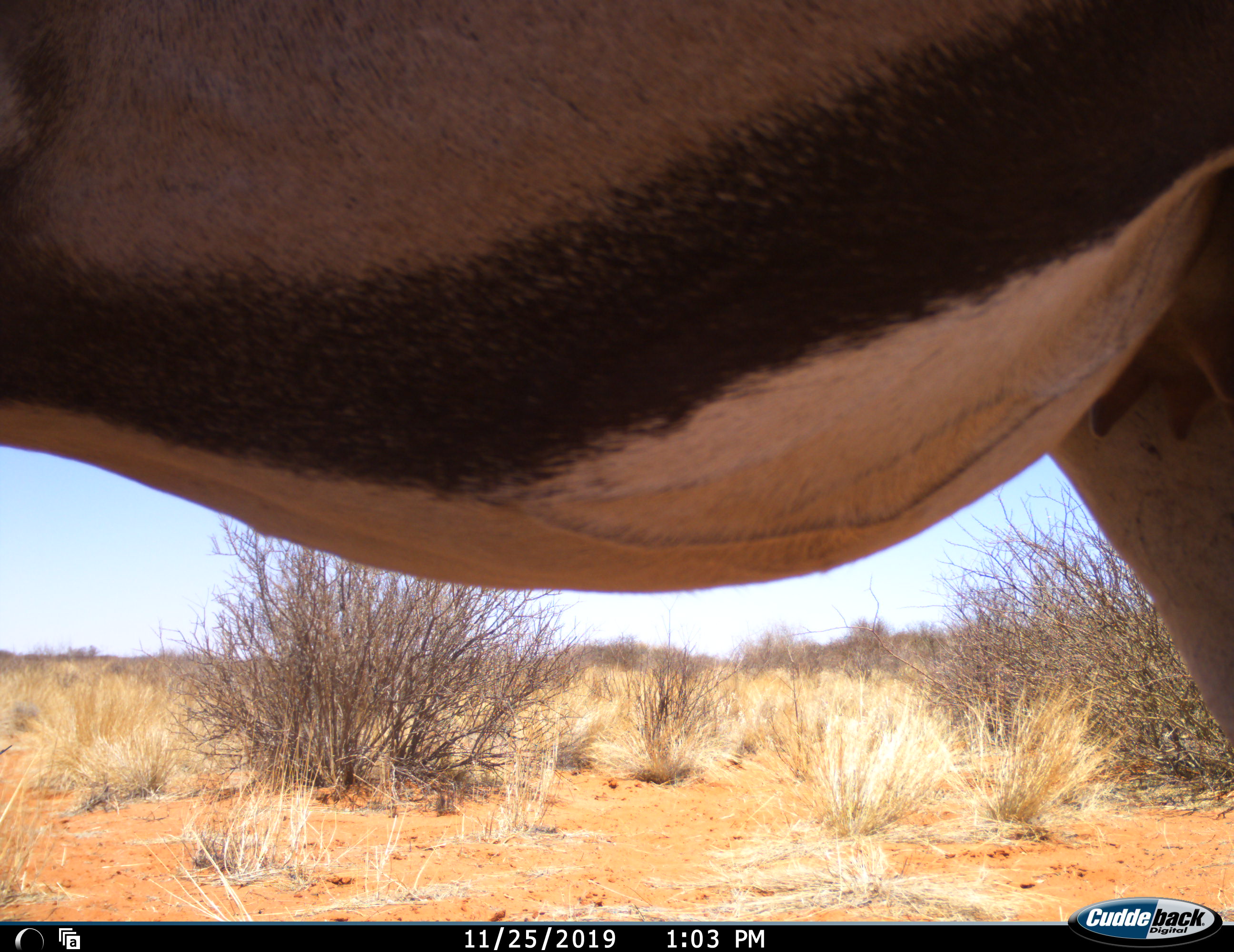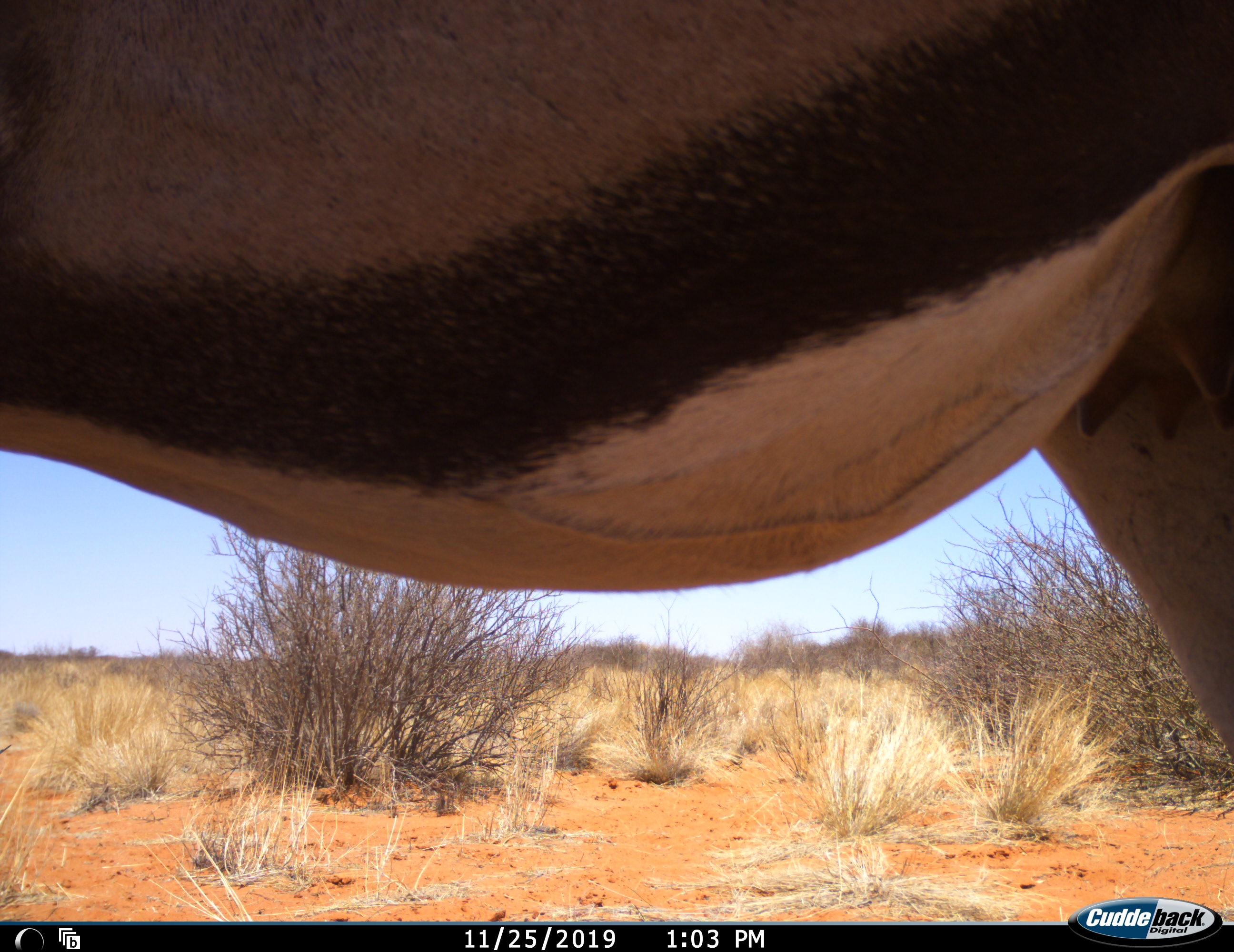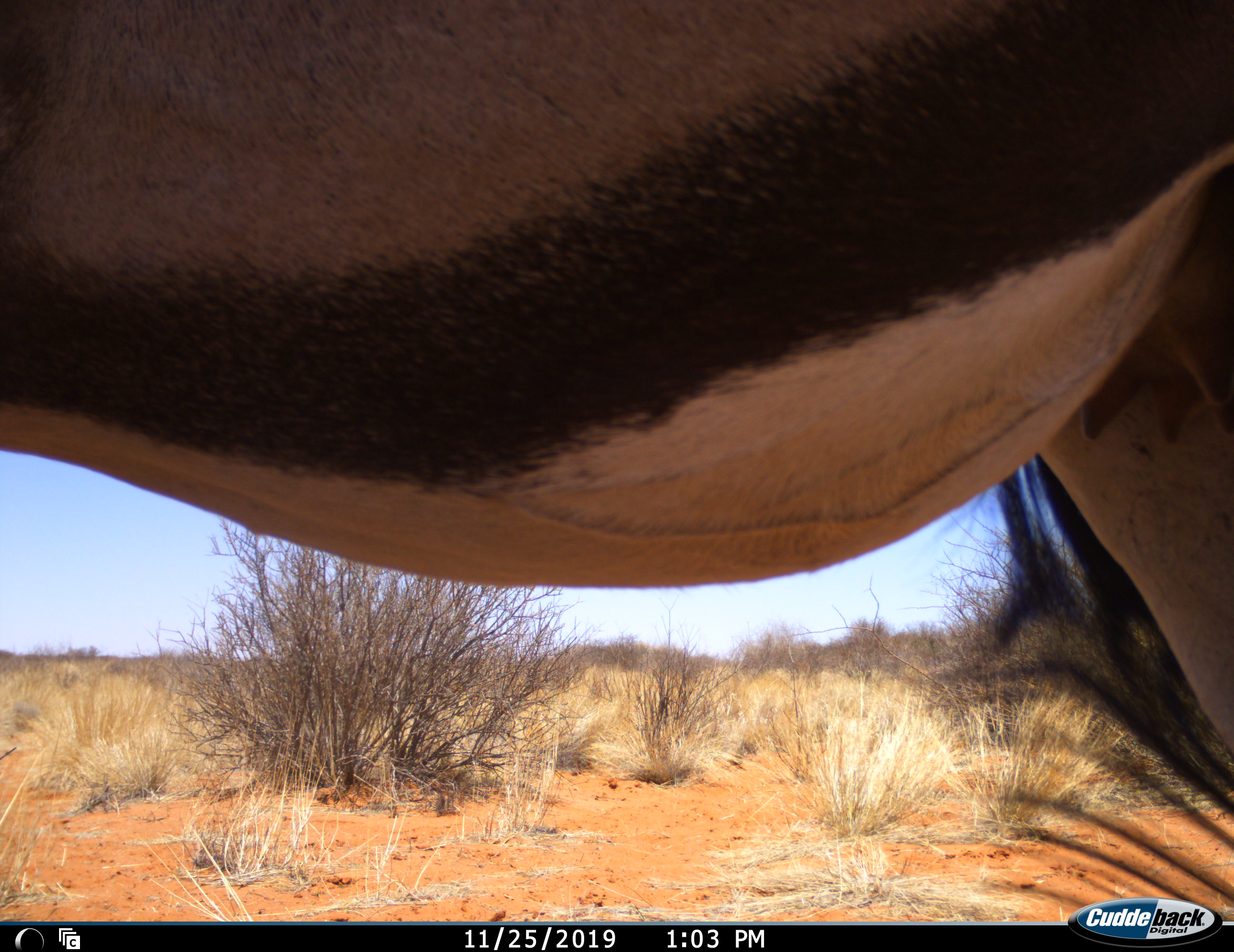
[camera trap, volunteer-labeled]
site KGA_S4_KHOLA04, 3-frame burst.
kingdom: Animalia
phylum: Chordata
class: Mammalia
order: Artiodactyla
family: Bovidae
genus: Oryx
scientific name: Oryx gazella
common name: gemsbok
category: oryx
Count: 1.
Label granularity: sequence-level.